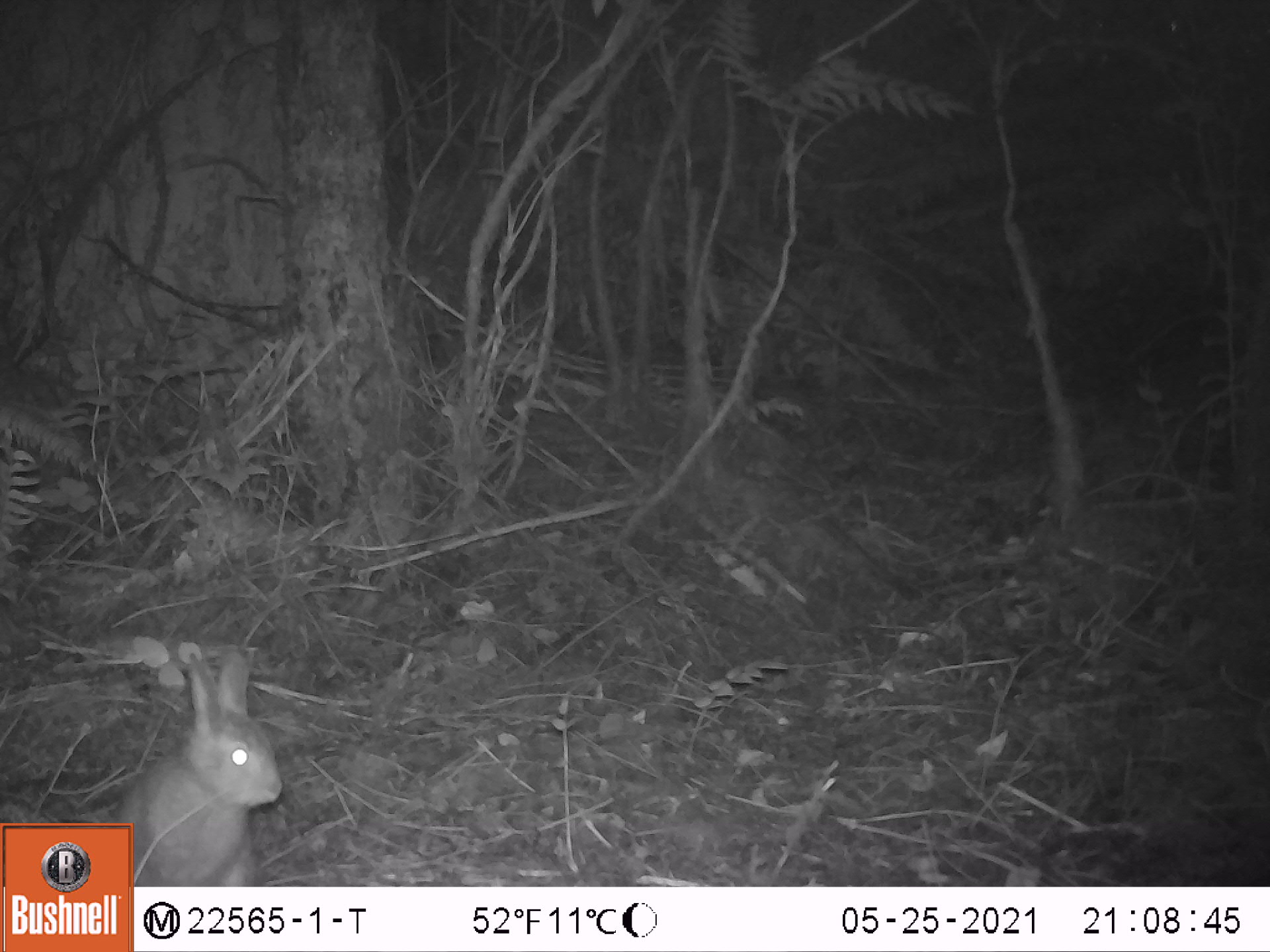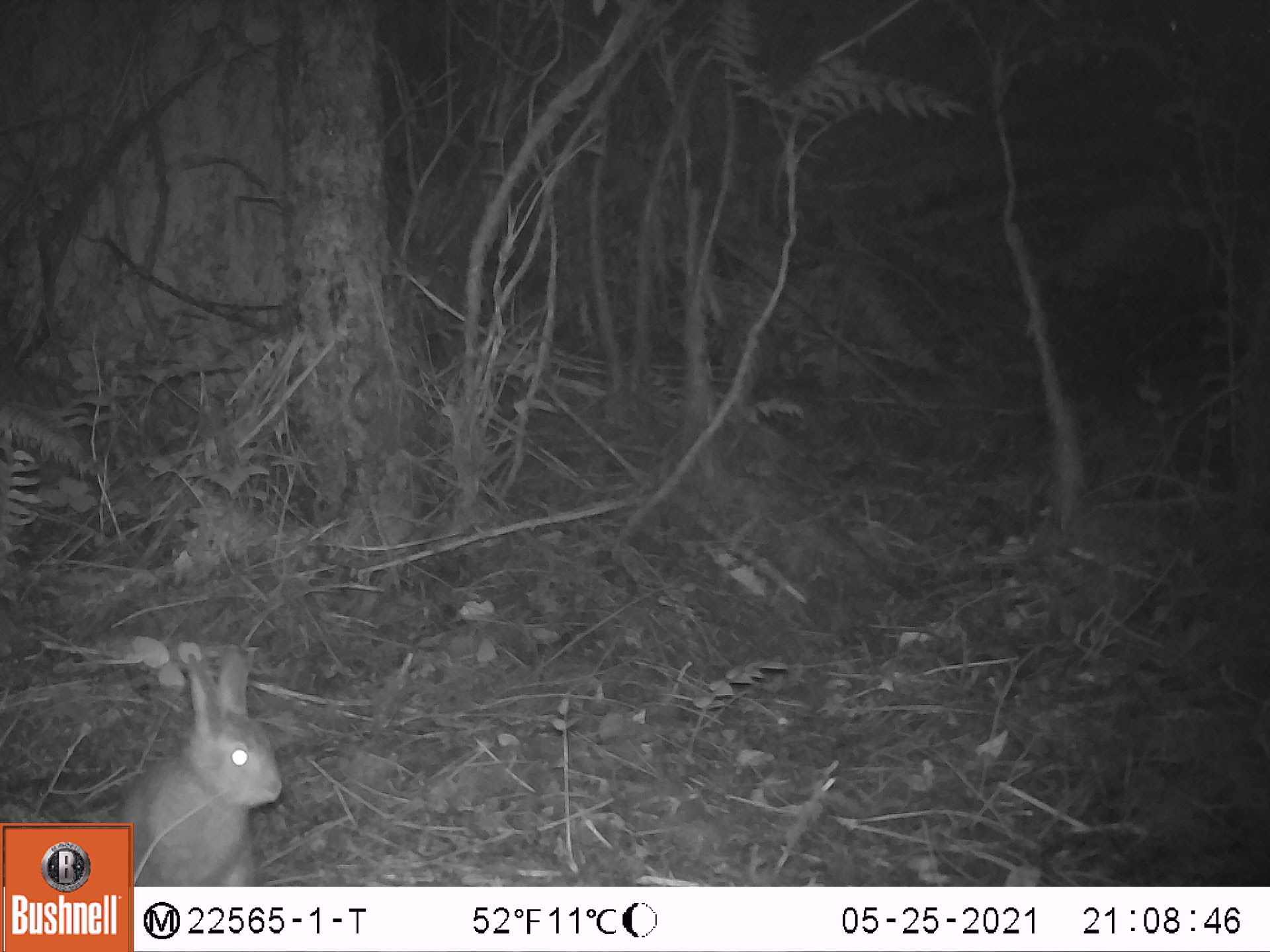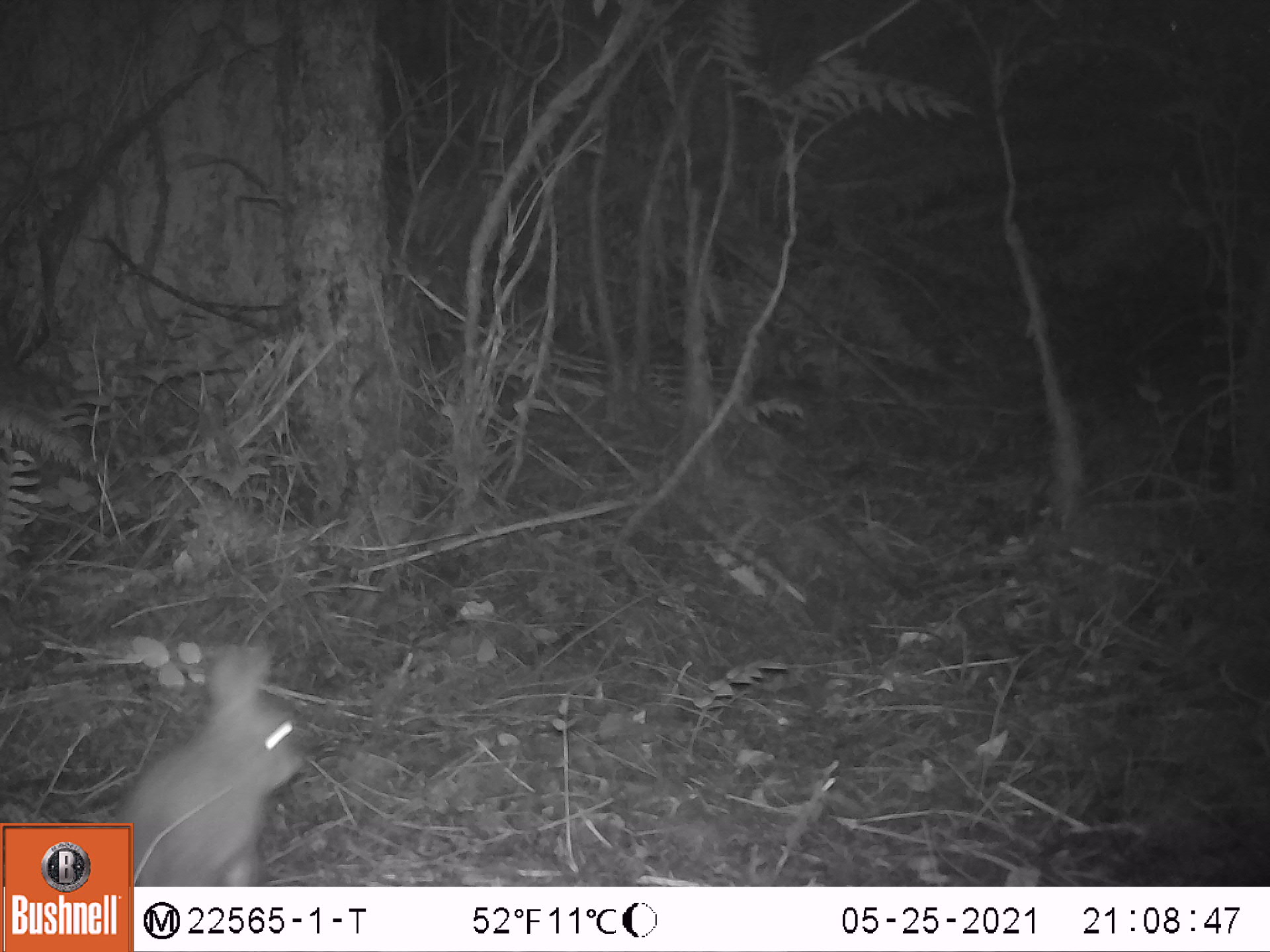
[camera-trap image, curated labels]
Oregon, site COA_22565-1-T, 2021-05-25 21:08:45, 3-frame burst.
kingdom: Animalia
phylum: Chordata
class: Mammalia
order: Lagomorpha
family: Leporidae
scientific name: Leporidae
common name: hares and rabbits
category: leporidae family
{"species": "leporidae family (hares and rabbits) (Leporidae)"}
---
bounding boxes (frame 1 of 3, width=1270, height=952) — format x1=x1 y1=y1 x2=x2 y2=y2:
leporidae family: x1=138 y1=643 x2=291 y2=880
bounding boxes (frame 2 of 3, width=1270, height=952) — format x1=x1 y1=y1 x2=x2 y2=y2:
leporidae family: x1=137 y1=640 x2=291 y2=882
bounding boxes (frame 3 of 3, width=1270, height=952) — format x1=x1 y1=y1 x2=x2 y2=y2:
leporidae family: x1=137 y1=643 x2=306 y2=881